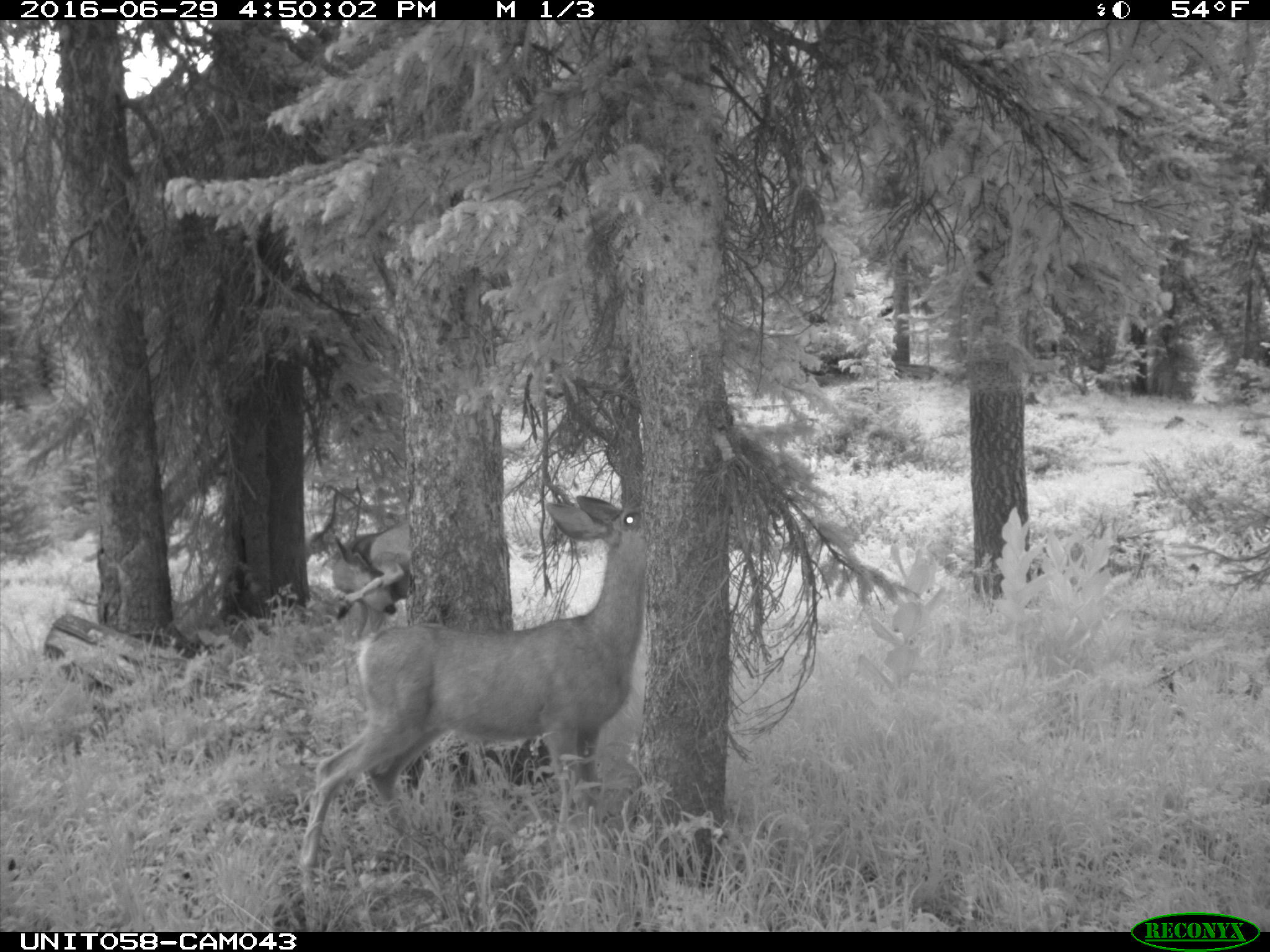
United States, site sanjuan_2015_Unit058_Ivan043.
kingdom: Animalia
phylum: Chordata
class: Mammalia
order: Artiodactyla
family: Cervidae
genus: Odocoileus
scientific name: Odocoileus hemionus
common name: mule deer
Odocoileus hemionus (mule deer).